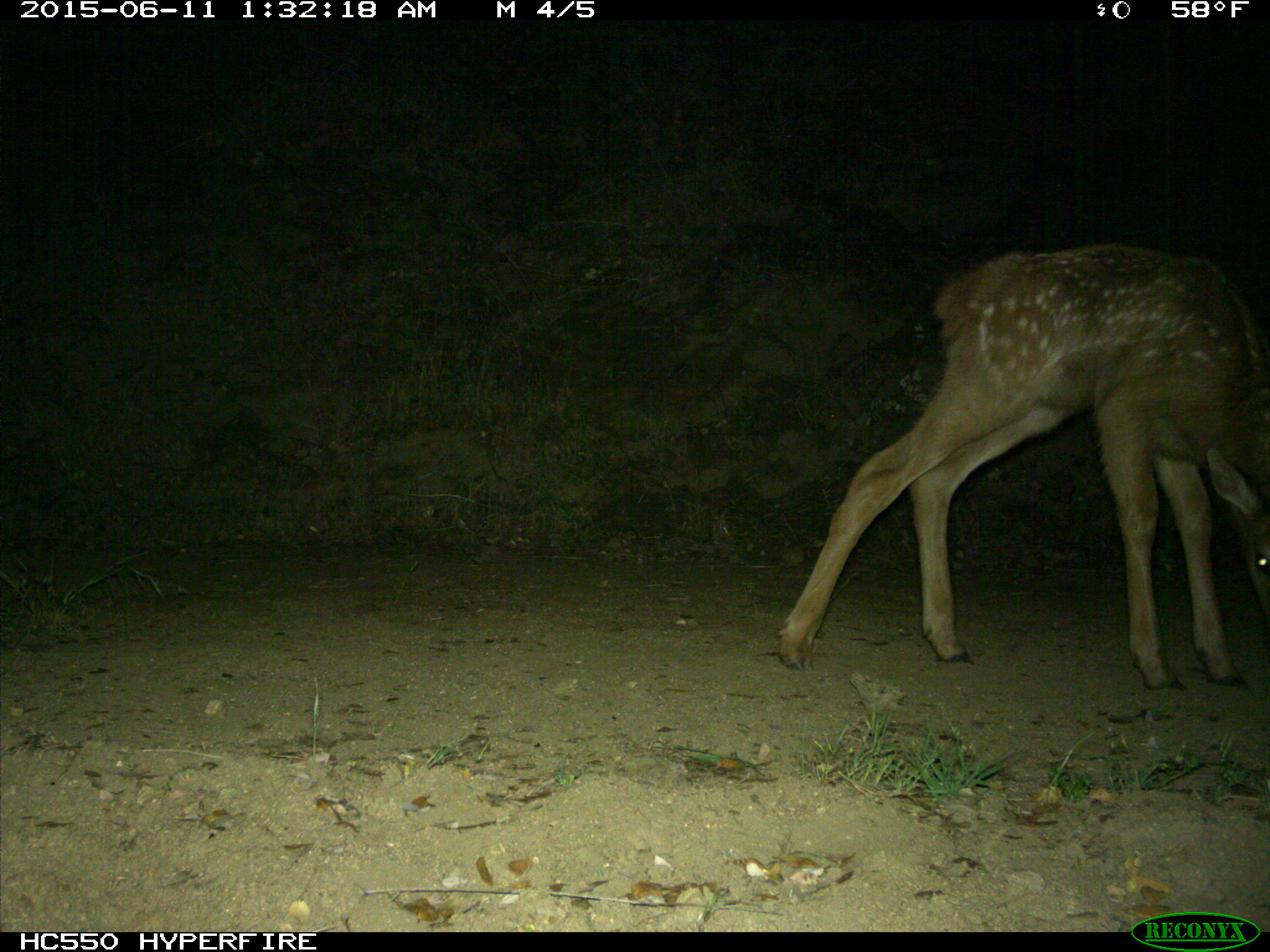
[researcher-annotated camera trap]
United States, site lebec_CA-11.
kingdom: Animalia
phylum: Chordata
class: Mammalia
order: Artiodactyla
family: Cervidae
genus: Cervus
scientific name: Cervus canadensis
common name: elk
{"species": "Cervus canadensis (elk)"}